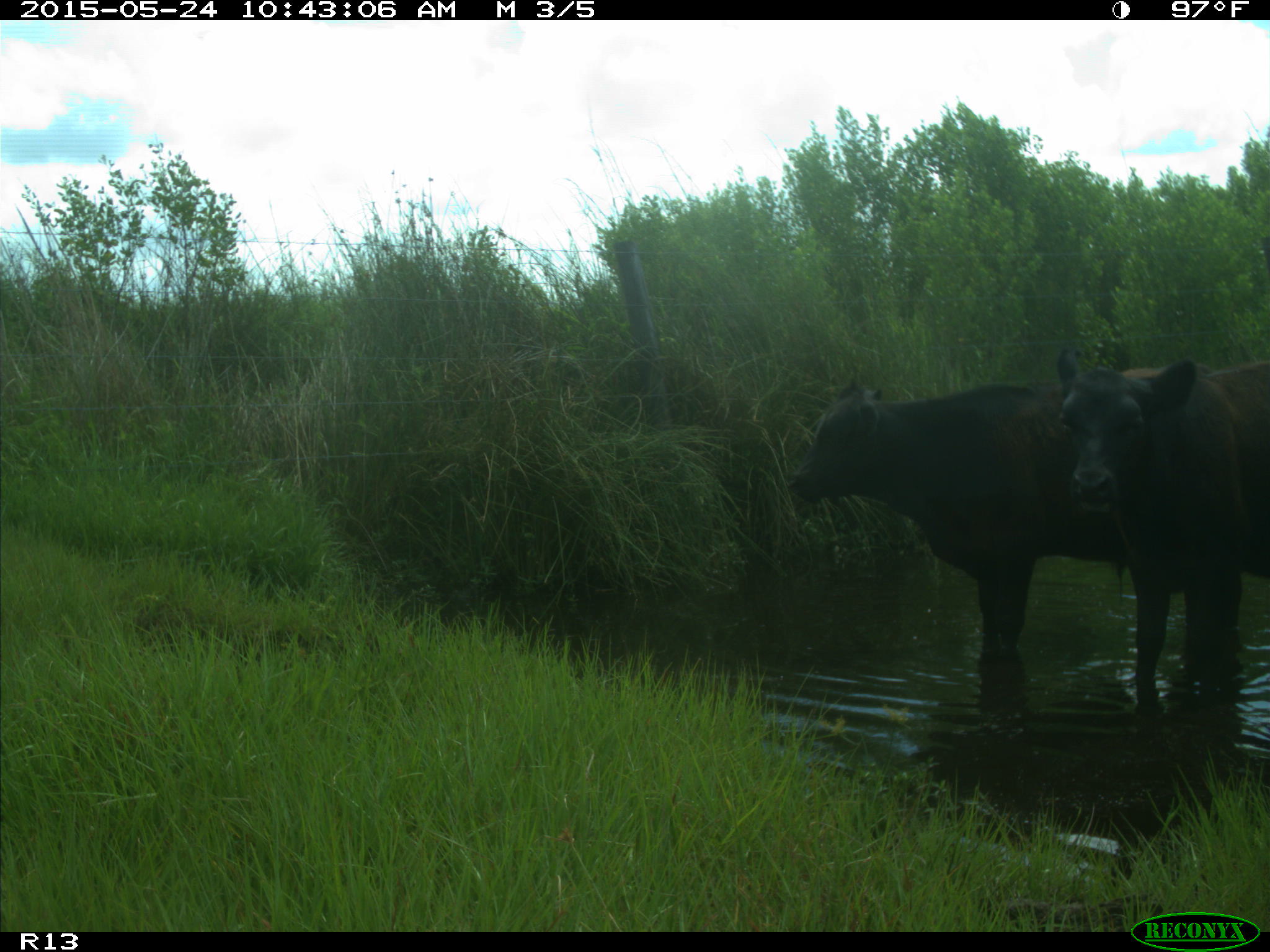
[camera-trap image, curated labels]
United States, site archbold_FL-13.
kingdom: Animalia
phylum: Chordata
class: Mammalia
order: Artiodactyla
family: Bovidae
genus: Bos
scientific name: Bos taurus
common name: domestic cow